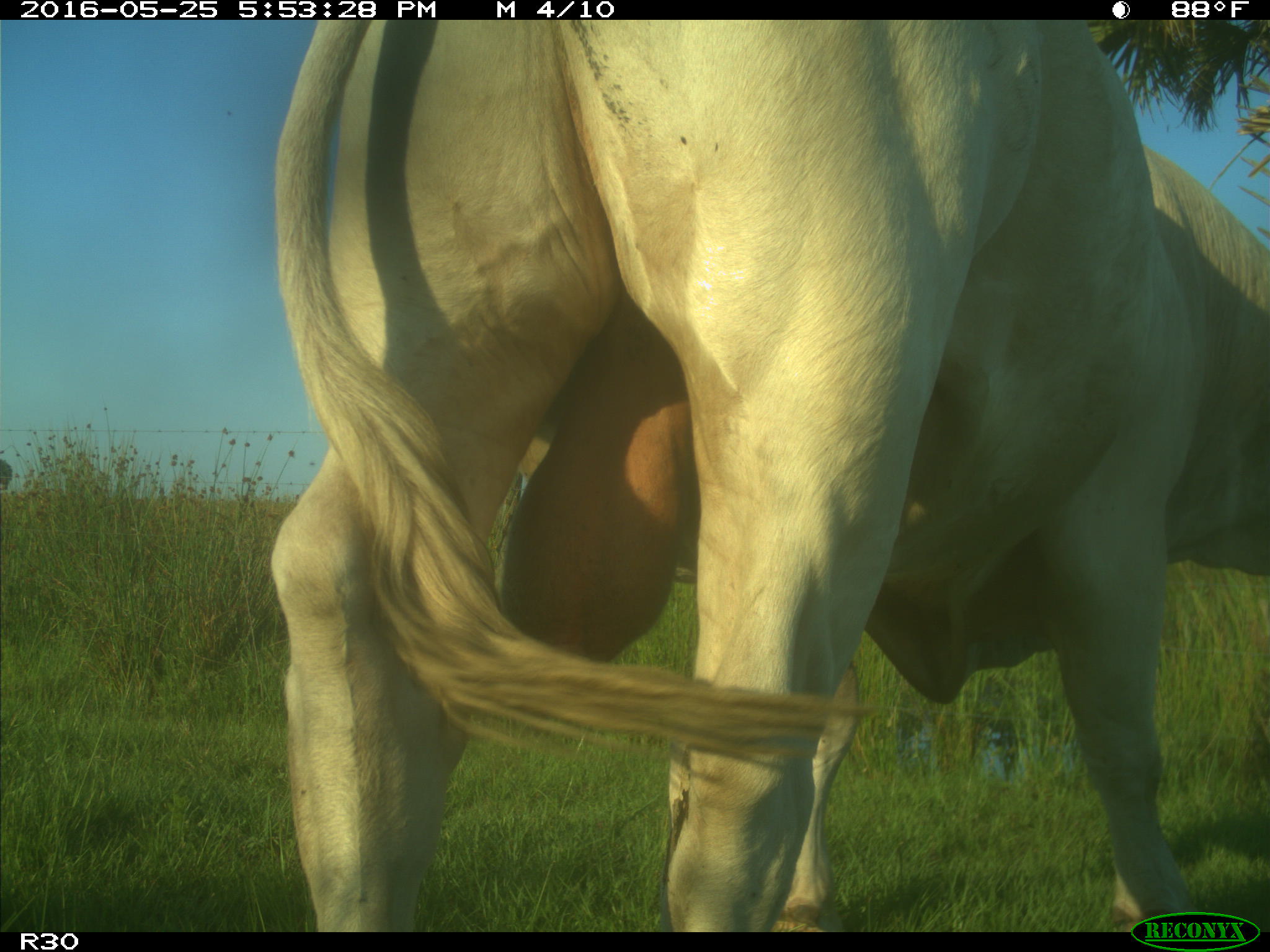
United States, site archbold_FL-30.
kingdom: Animalia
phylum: Chordata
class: Mammalia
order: Artiodactyla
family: Bovidae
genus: Bos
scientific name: Bos taurus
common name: domestic cow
Bos taurus (domestic cow).